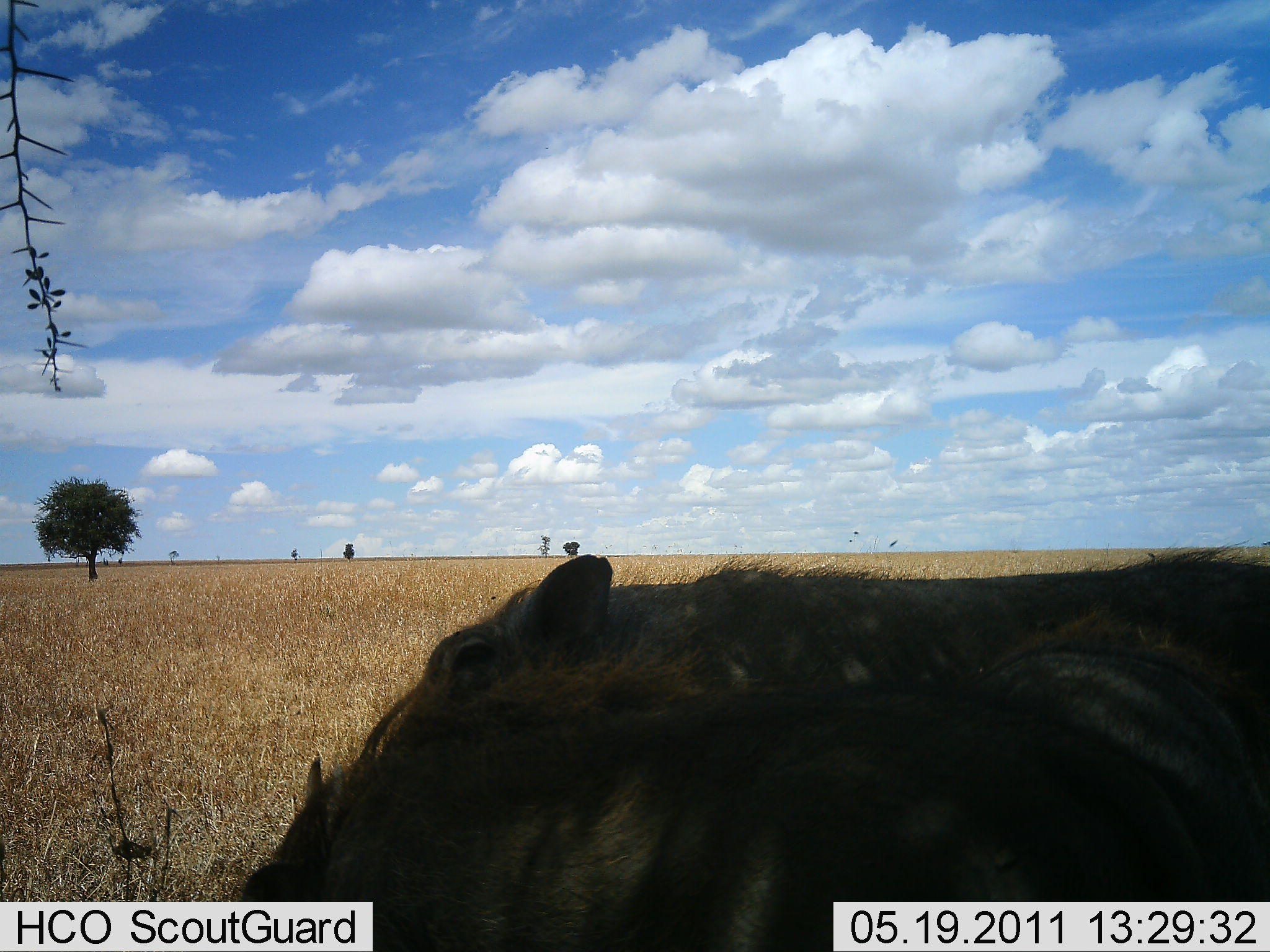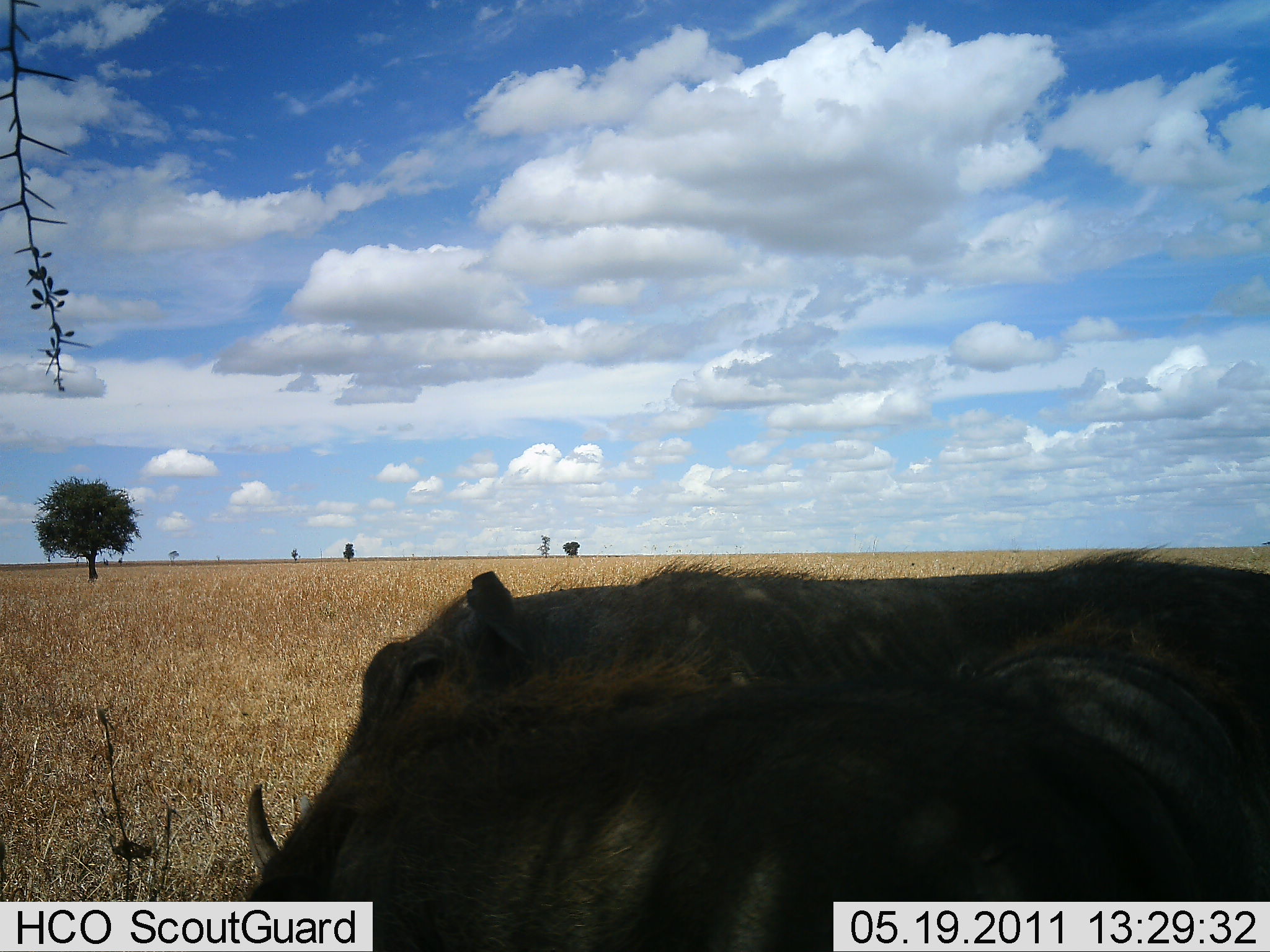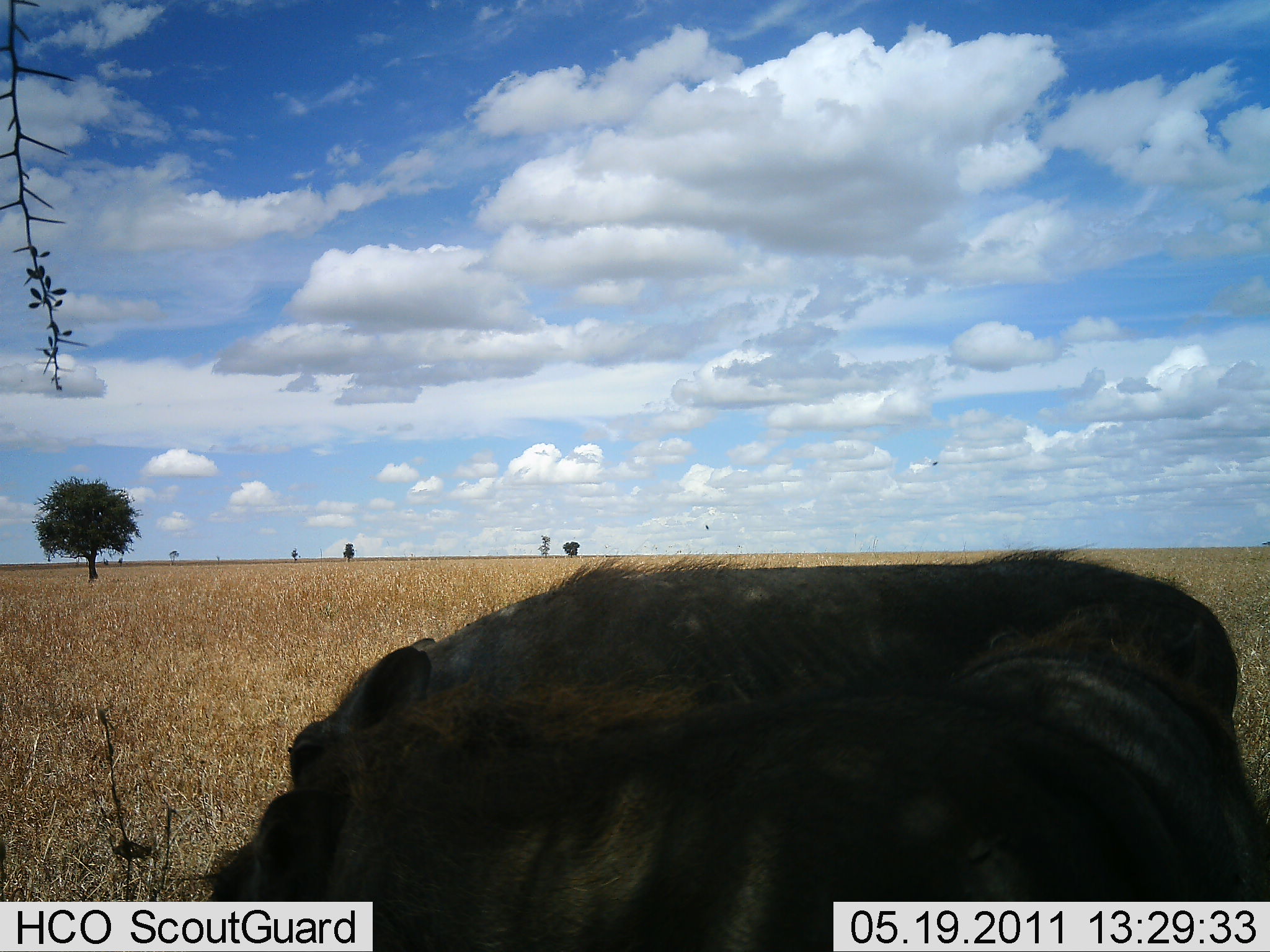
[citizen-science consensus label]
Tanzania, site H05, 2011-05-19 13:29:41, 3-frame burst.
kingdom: Animalia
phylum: Chordata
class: Mammalia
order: Artiodactyla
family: Suidae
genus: Phacochoerus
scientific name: Phacochoerus africanus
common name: warthog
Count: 2.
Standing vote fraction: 57%.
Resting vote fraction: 0%.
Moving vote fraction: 14%.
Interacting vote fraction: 14%.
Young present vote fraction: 0%.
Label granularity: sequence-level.